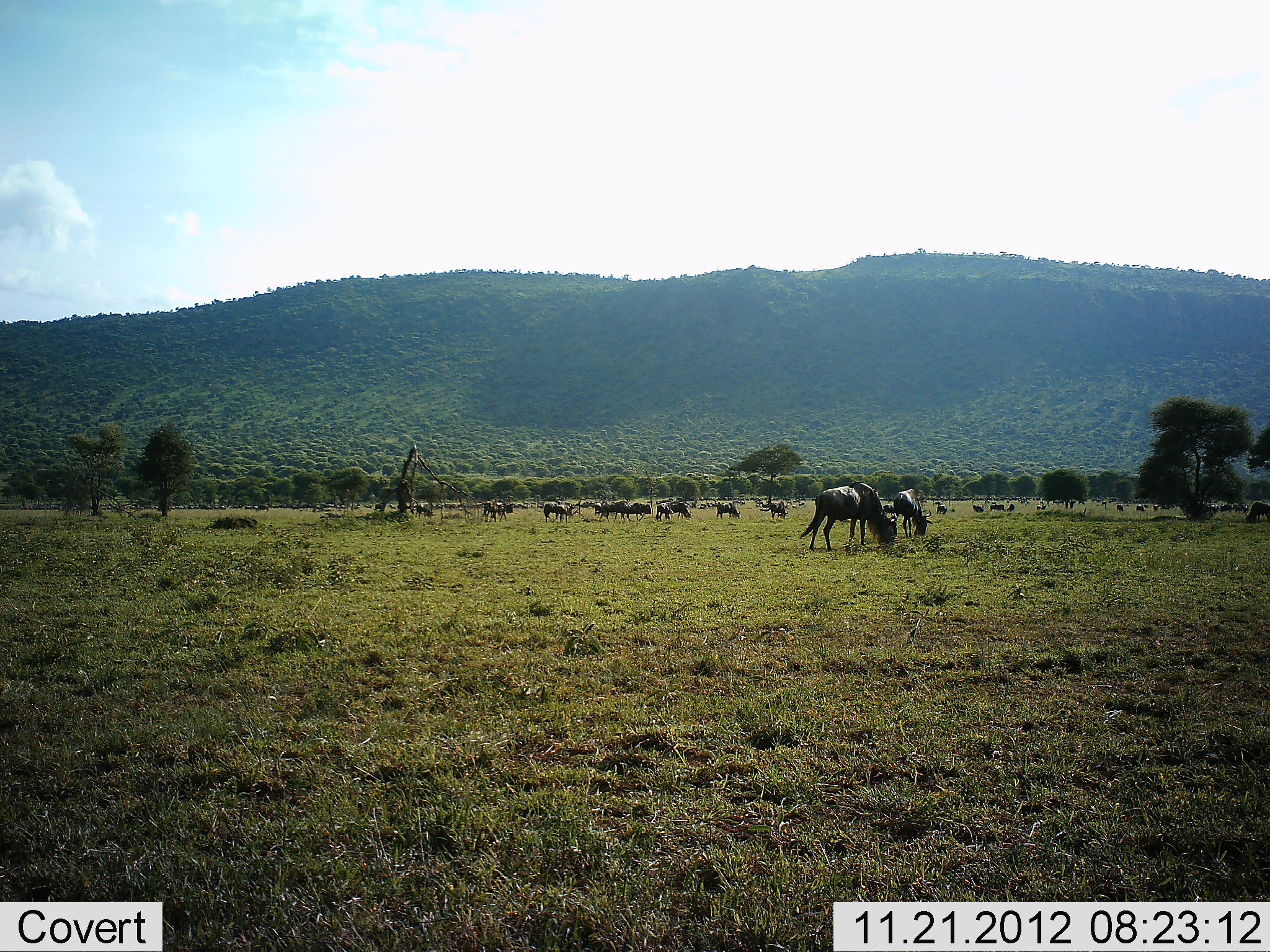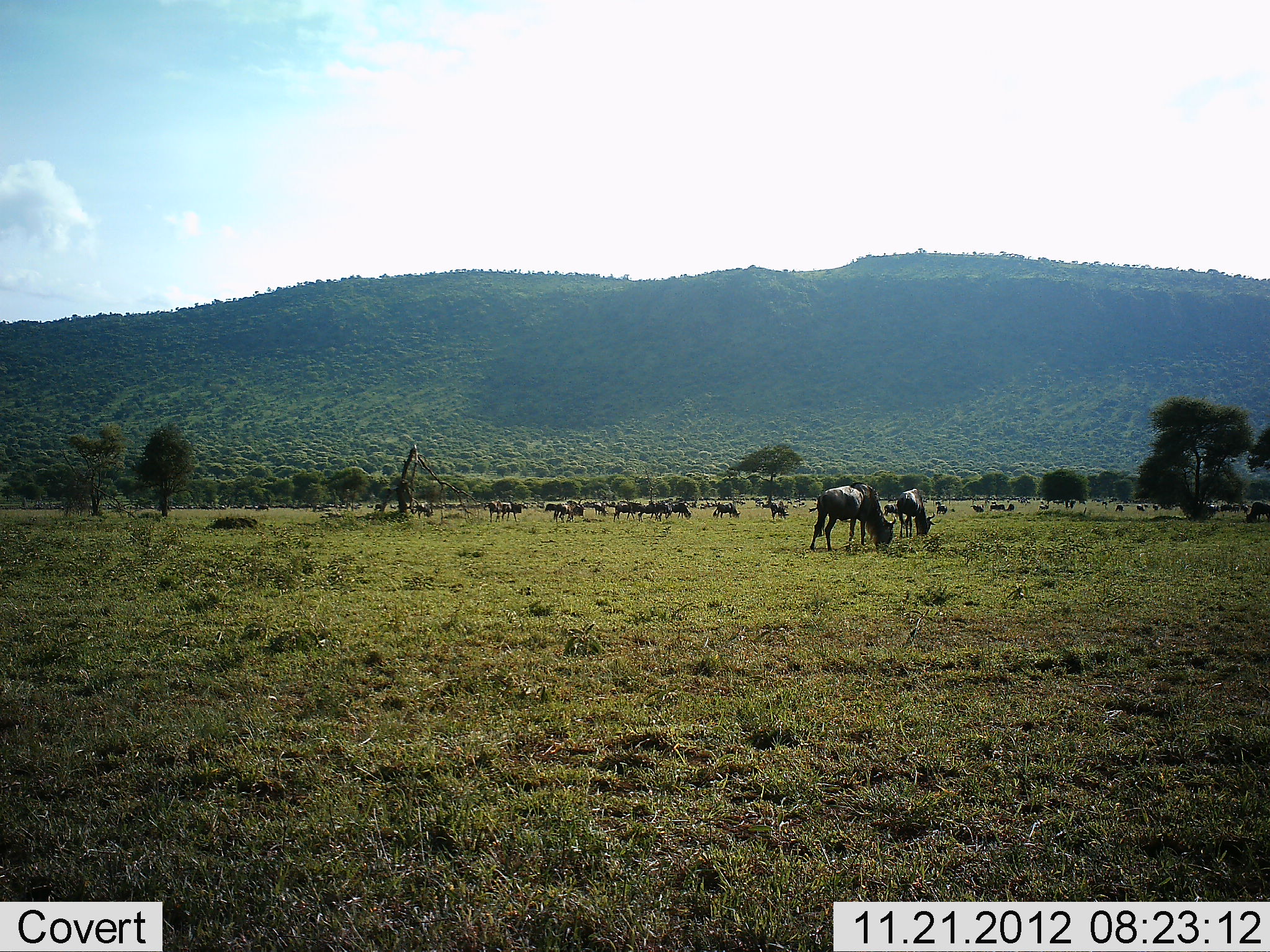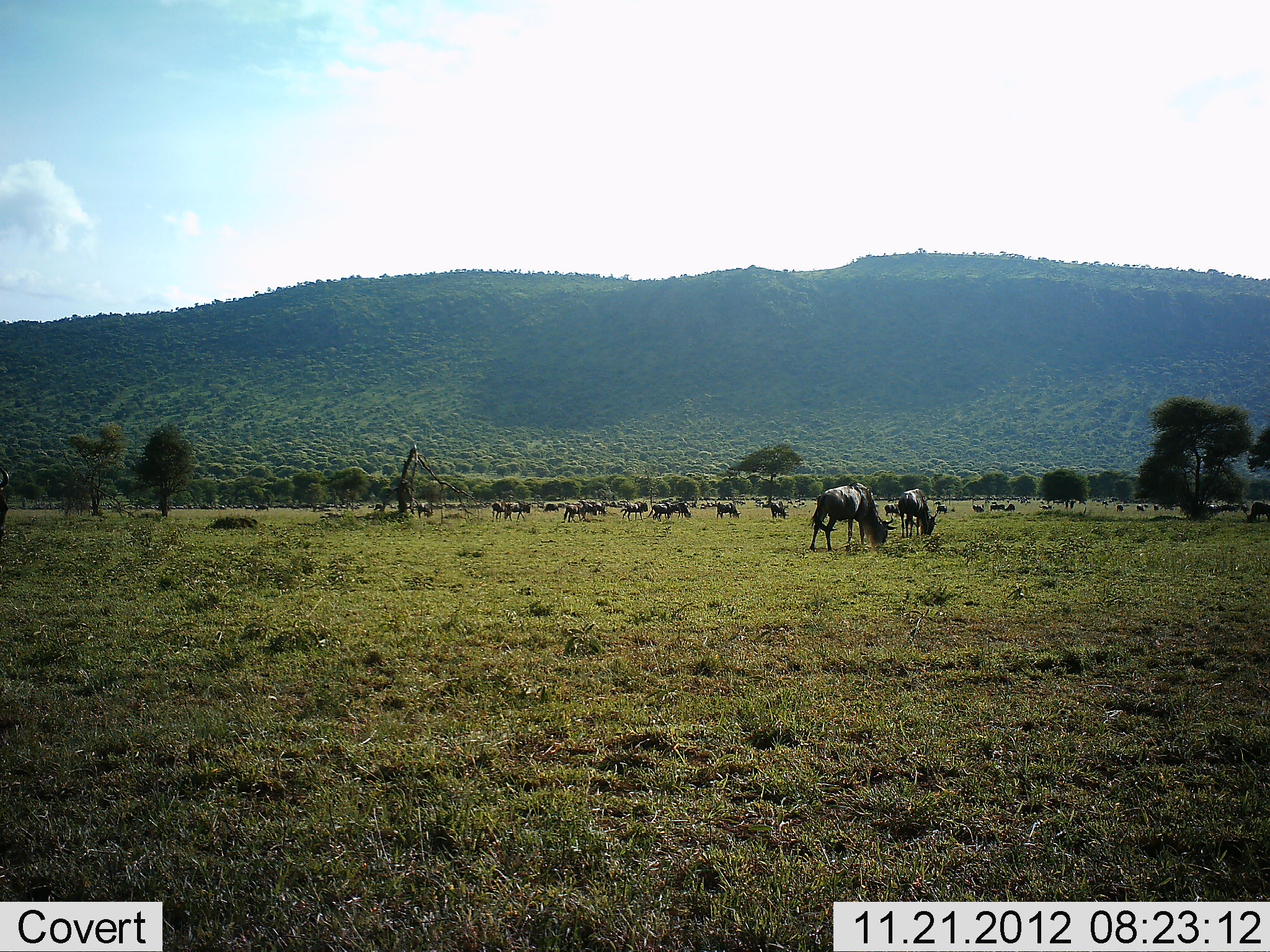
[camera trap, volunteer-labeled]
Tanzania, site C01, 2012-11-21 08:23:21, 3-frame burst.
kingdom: Animalia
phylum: Chordata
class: Mammalia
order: Artiodactyla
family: Bovidae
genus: Connochaetes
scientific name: Connochaetes taurinus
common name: blue wildebeest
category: wildebeest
Wildebeest (blue wildebeest) (Connochaetes taurinus), count 11-50. Behavior (volunteer vote fractions): standing 49%, resting 9%, moving 51%, interacting 9%. Young present (vote fraction): 0%. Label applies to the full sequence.